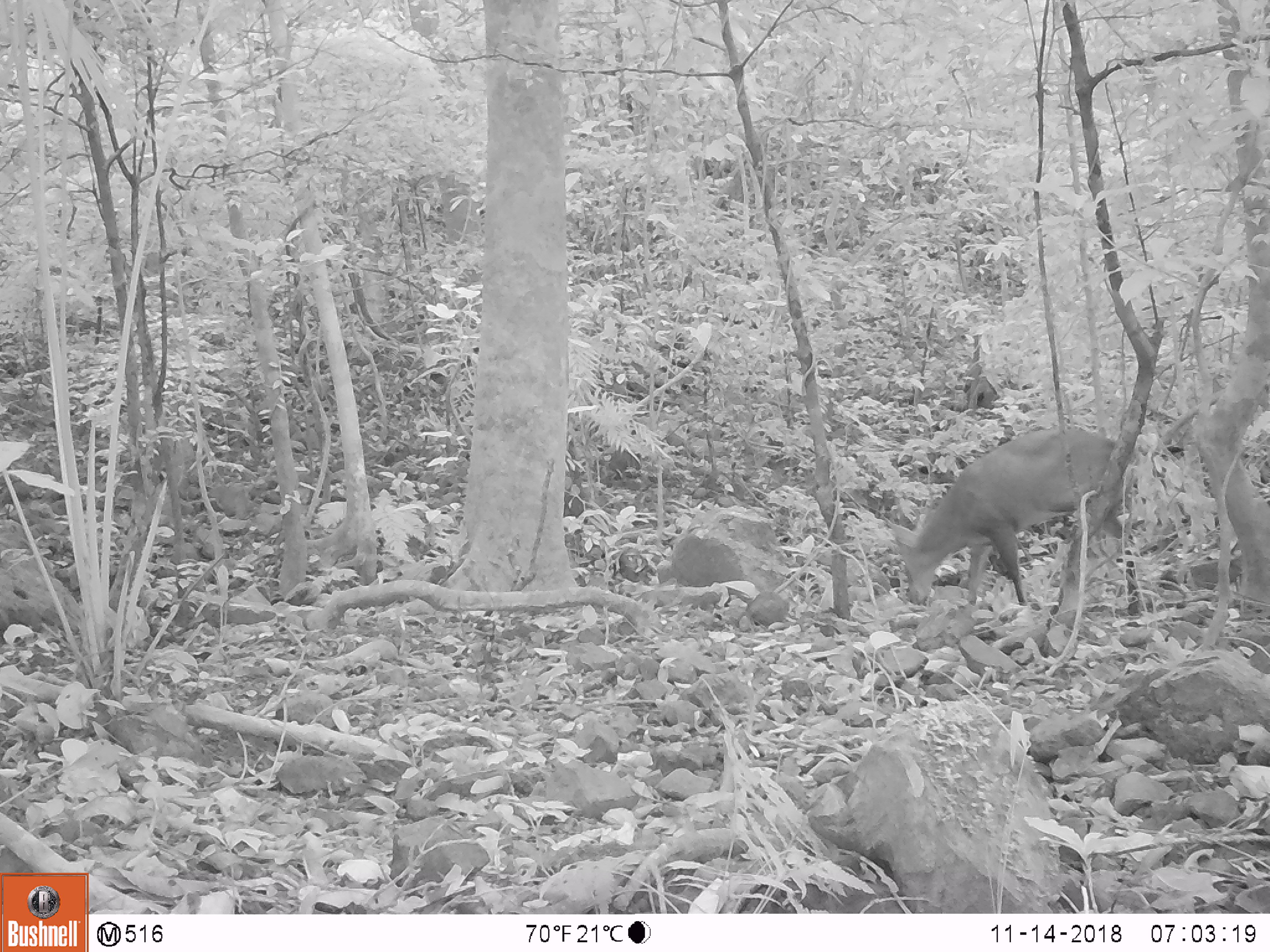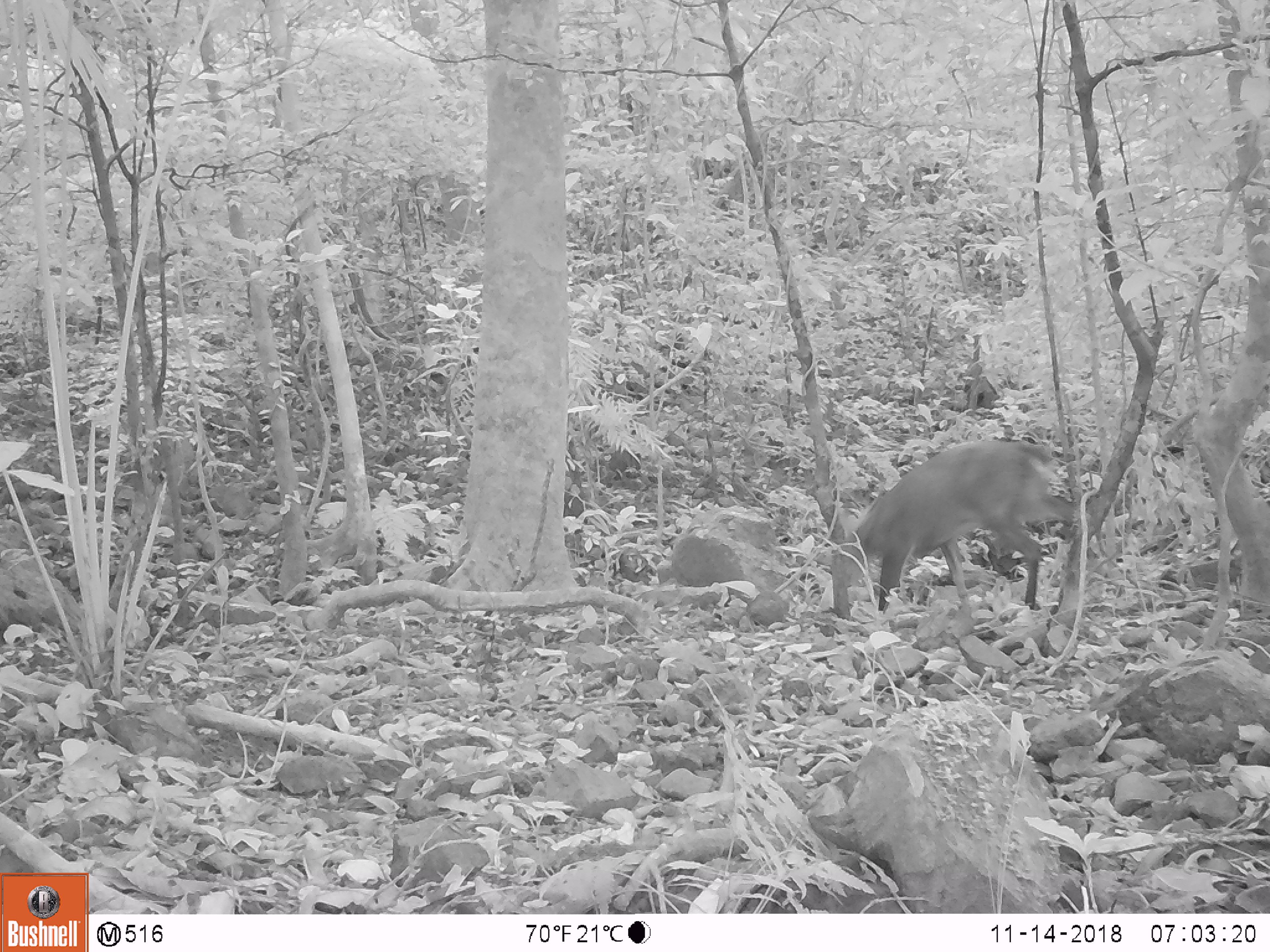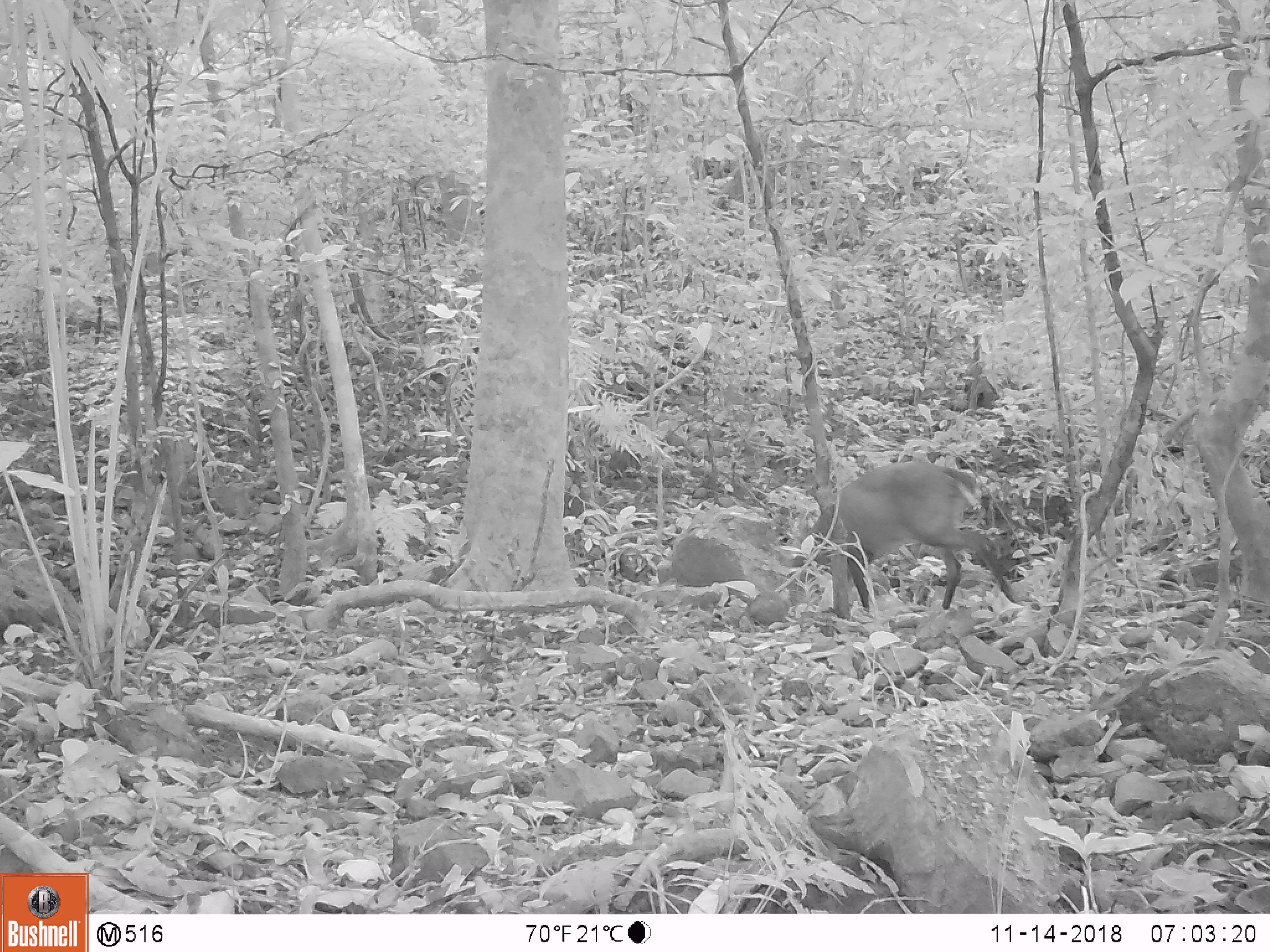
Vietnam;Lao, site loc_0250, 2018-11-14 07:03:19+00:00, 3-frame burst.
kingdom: Animalia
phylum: Chordata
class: Mammalia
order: Artiodactyla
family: Cervidae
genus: Muntiacus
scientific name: Muntiacus vuquangensis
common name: large-antlered muntjac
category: large antlered muntjac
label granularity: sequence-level